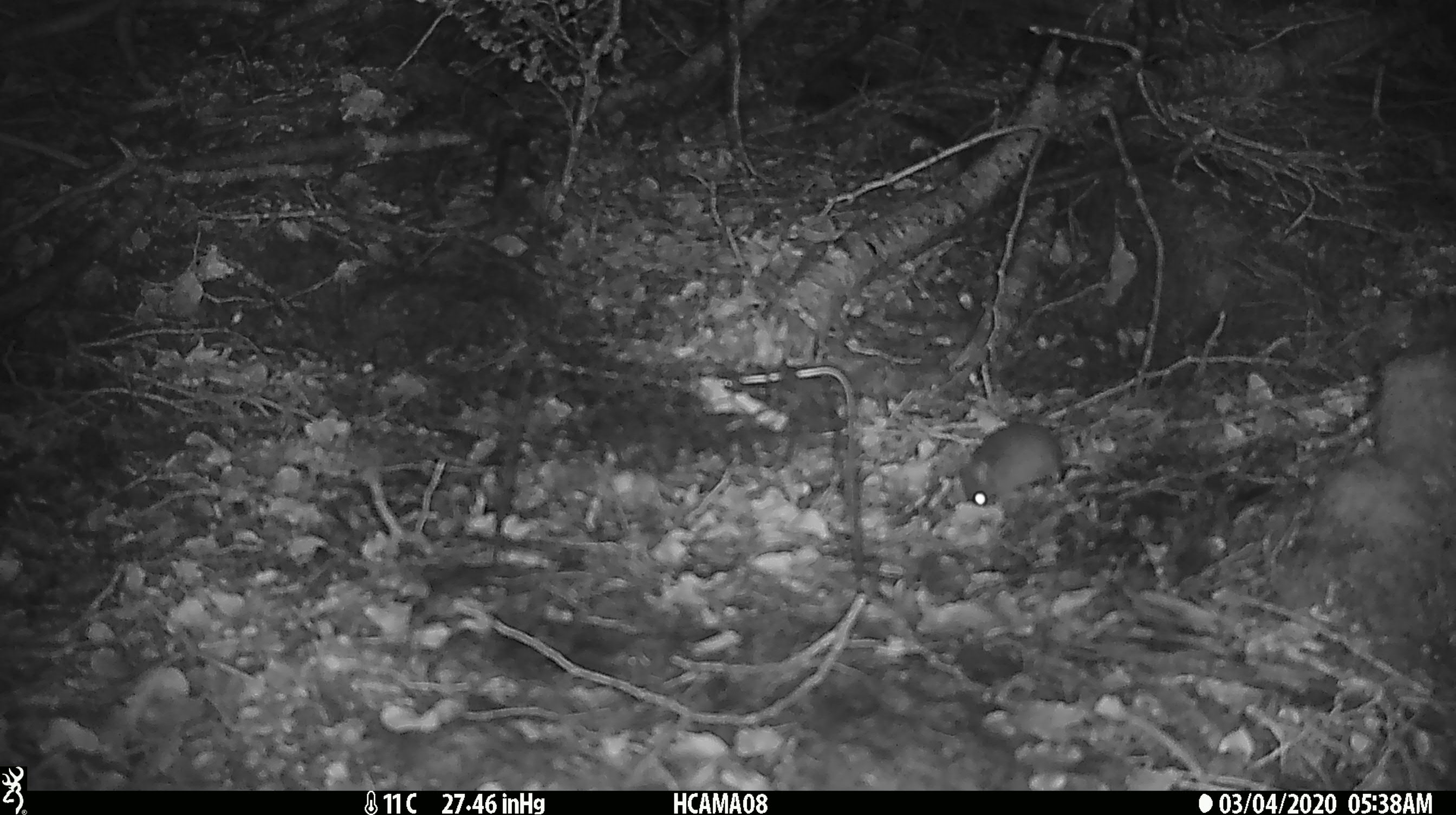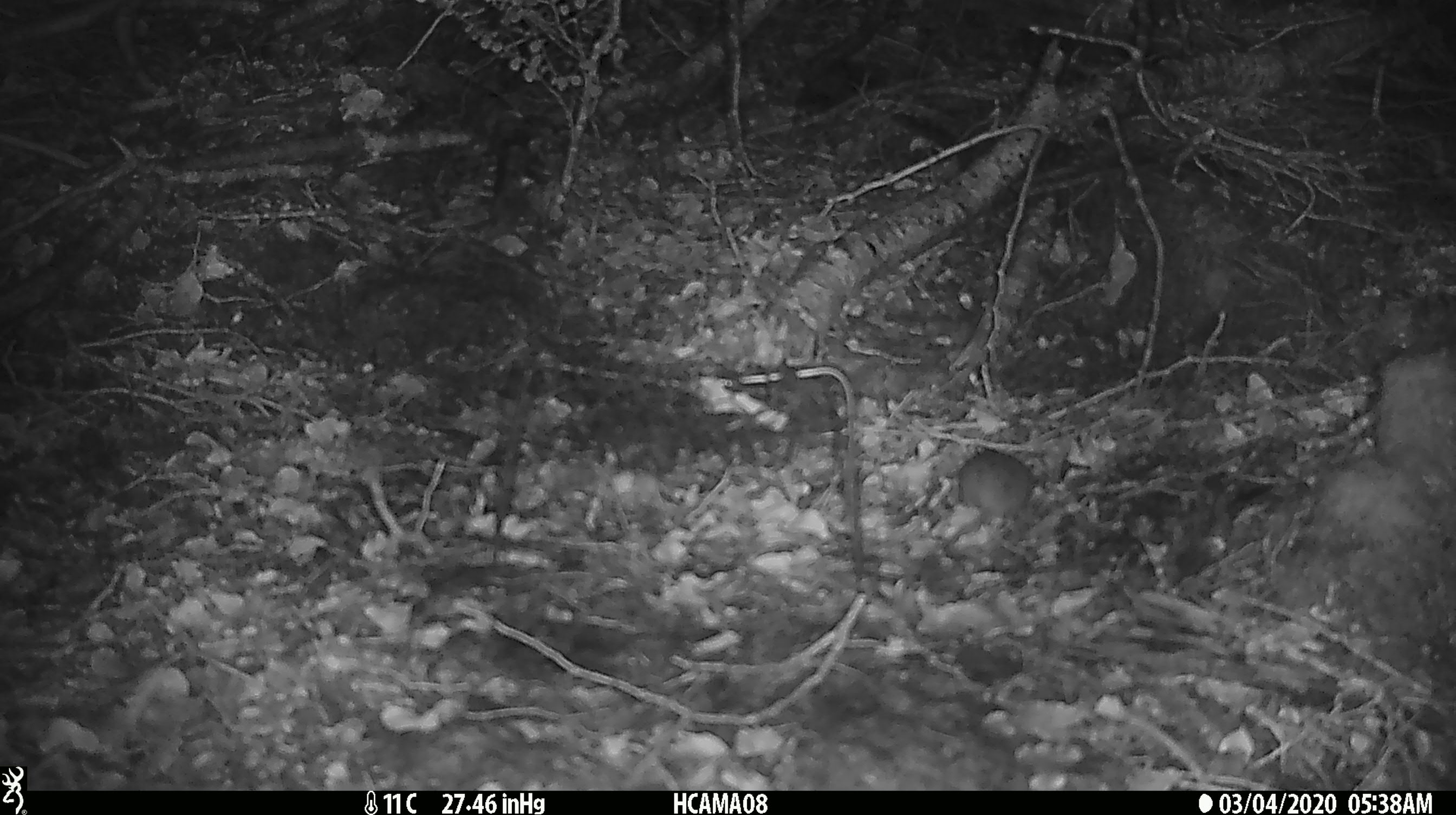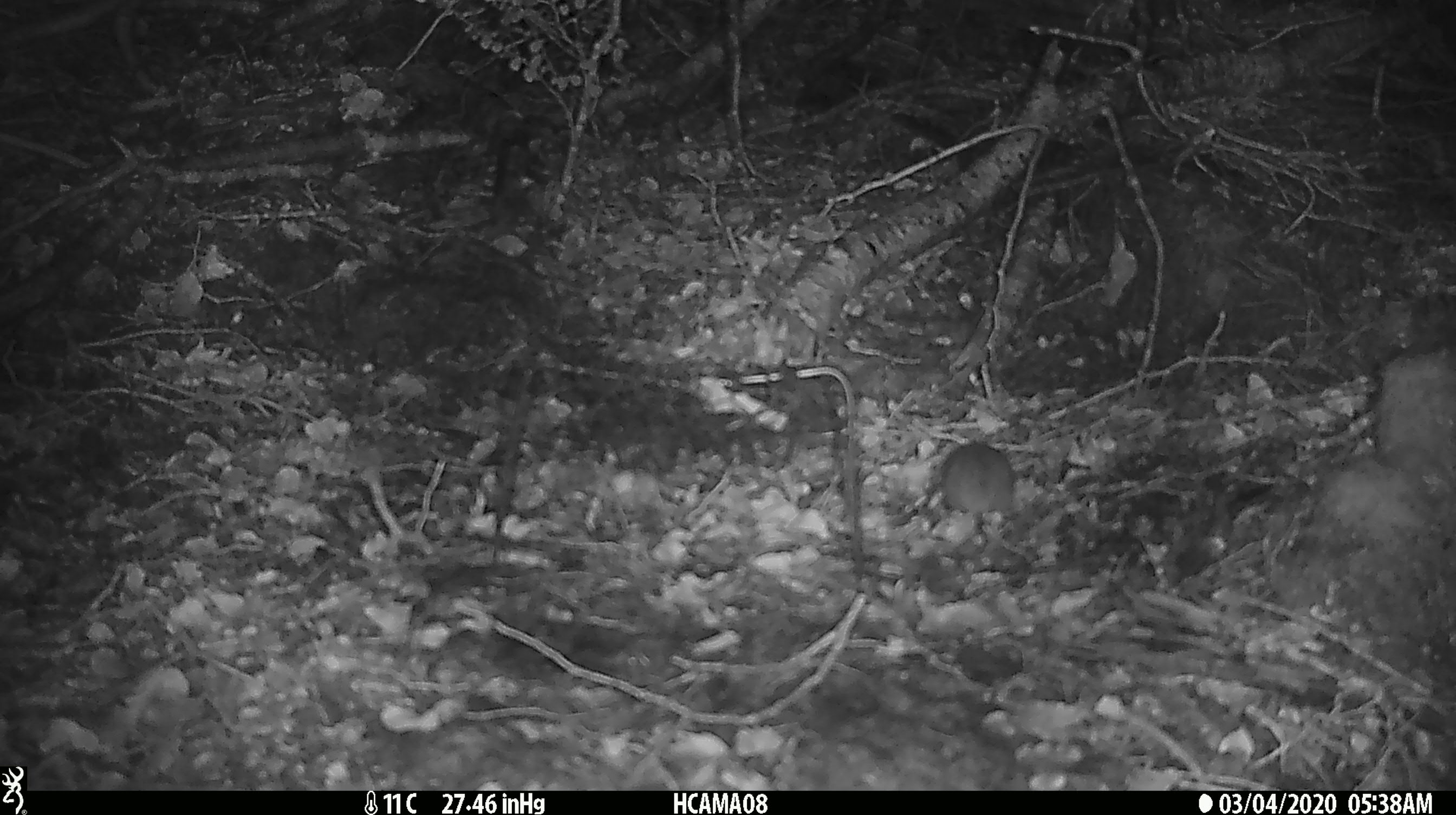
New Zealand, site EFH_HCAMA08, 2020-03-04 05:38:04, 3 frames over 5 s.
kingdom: Animalia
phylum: Chordata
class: Mammalia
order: Rodentia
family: Muridae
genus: Mus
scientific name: Mus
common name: mouse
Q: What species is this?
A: Mouse (Mus).